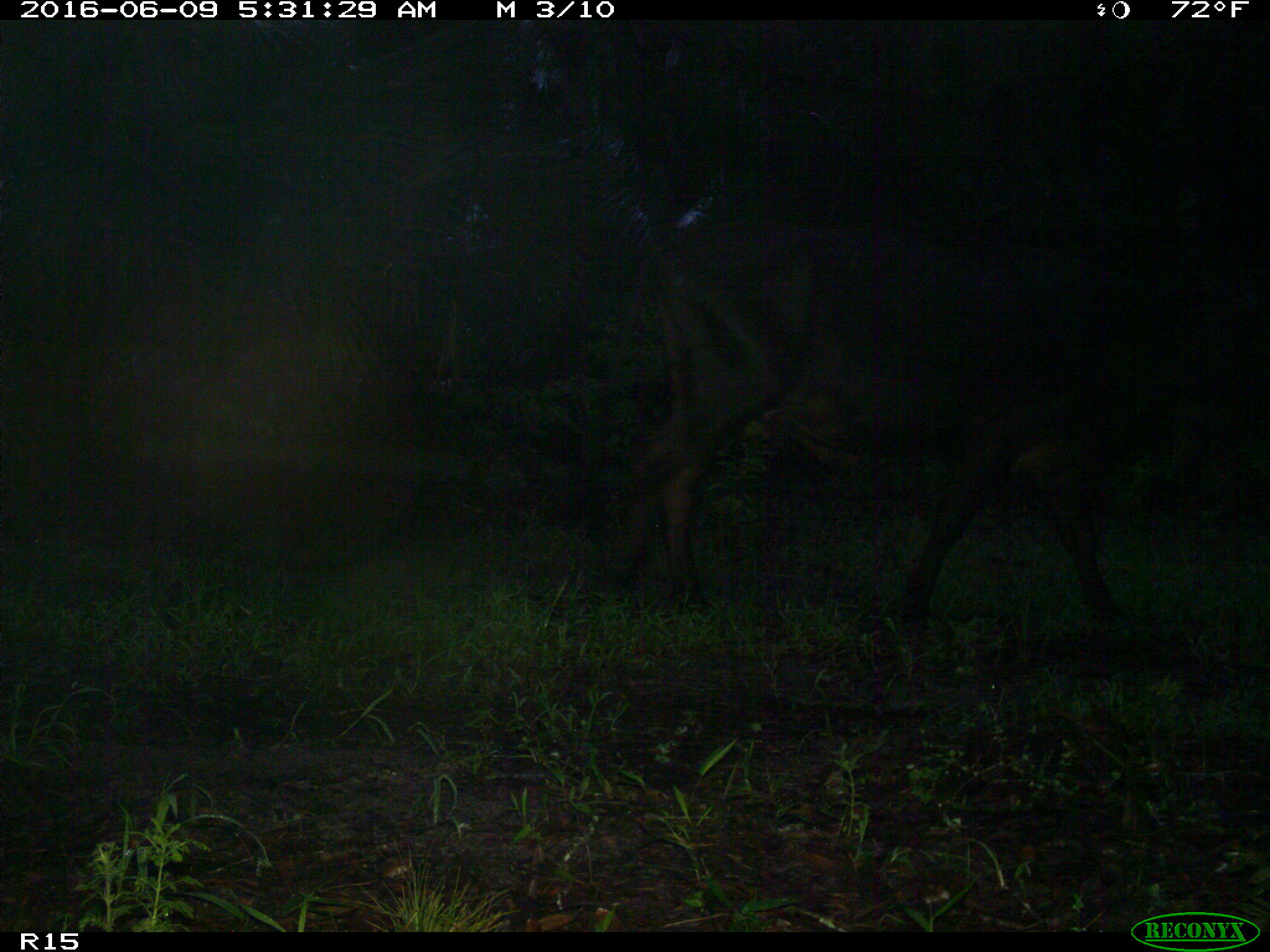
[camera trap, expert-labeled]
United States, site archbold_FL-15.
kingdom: Animalia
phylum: Chordata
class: Mammalia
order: Artiodactyla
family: Bovidae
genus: Bos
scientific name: Bos taurus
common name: domestic cow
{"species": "Bos taurus (domestic cow)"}